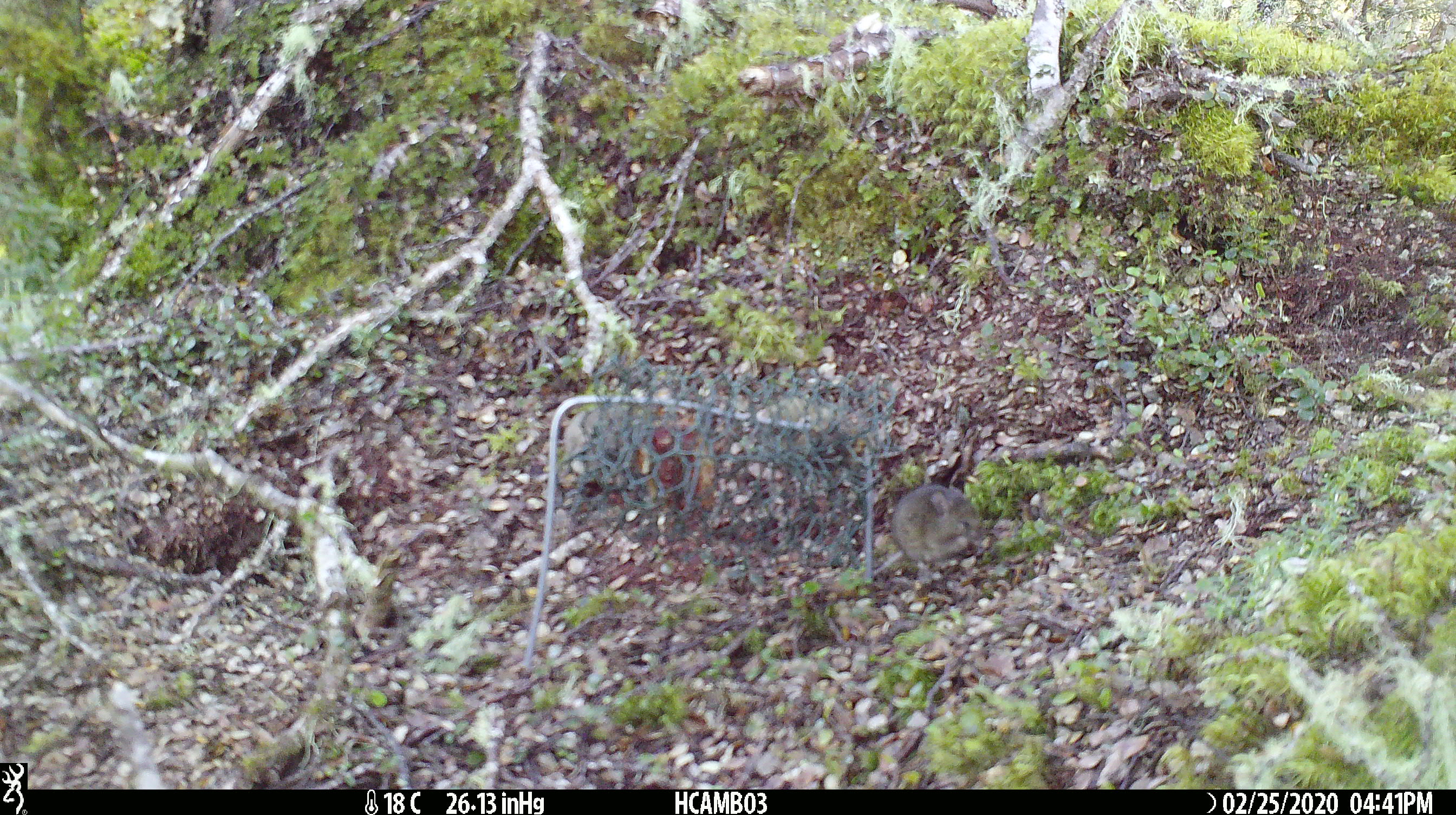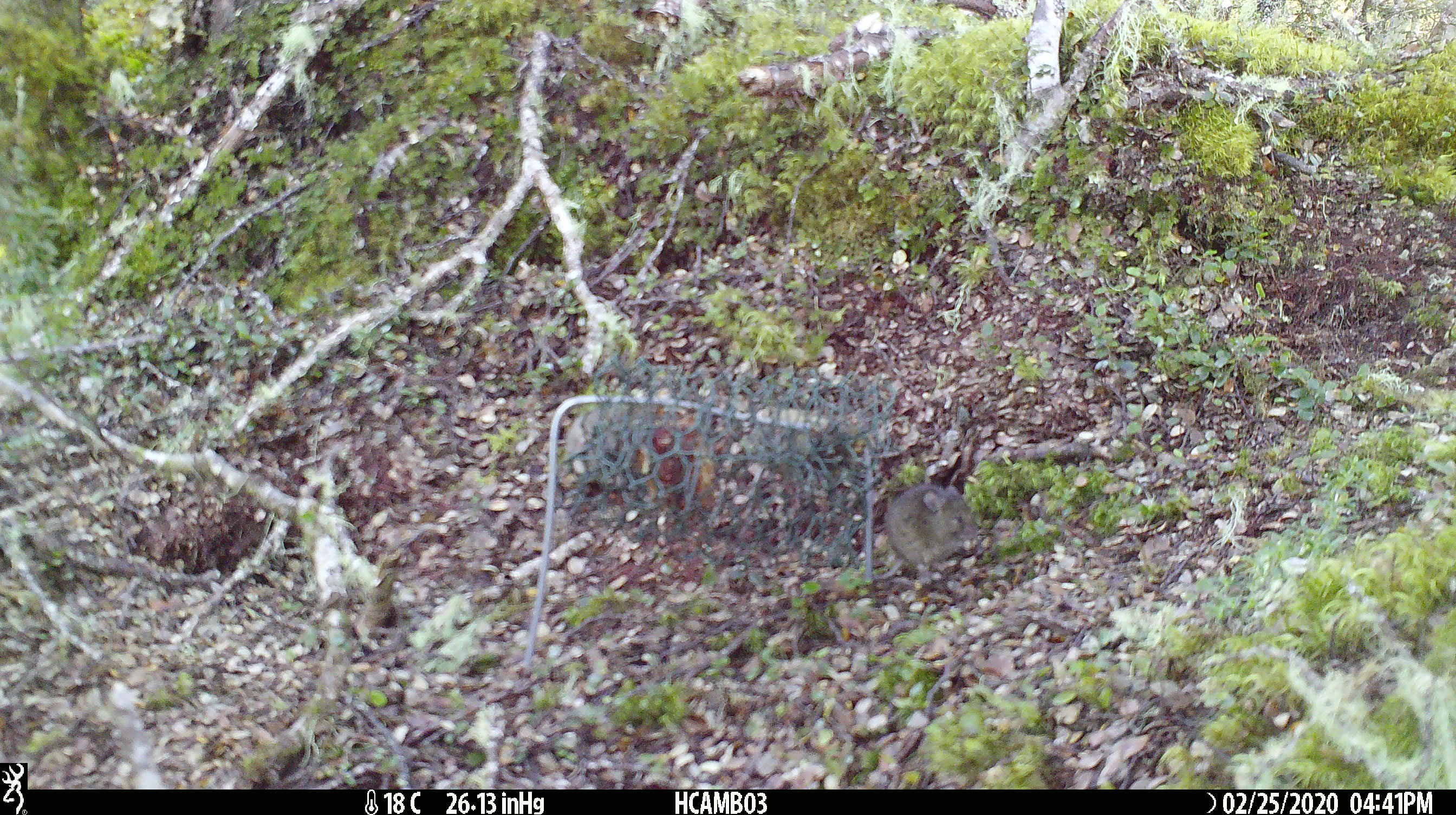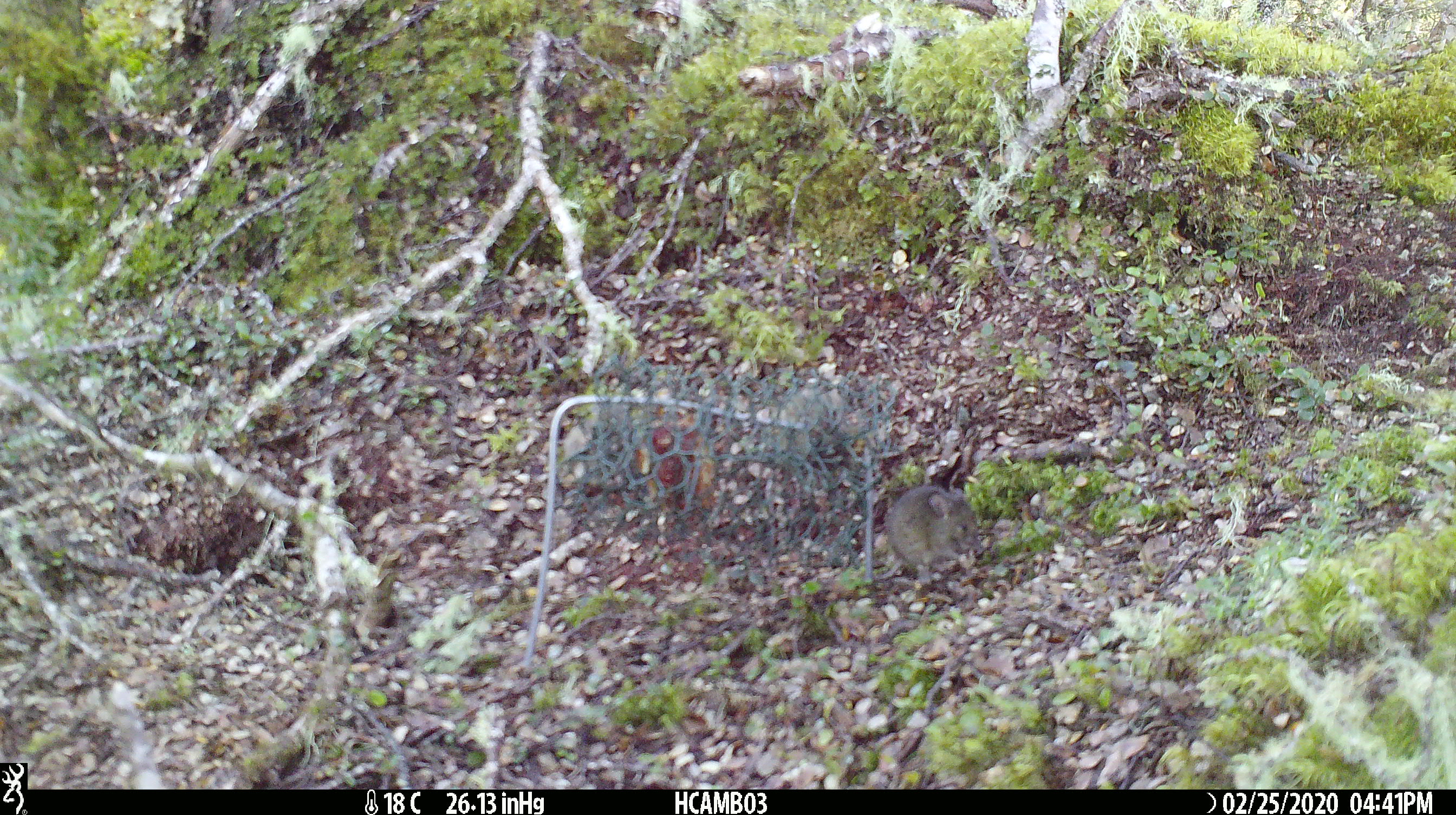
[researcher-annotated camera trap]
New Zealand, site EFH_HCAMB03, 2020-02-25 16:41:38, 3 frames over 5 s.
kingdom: Animalia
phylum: Chordata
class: Mammalia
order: Rodentia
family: Muridae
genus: Mus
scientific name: Mus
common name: mouse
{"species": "mouse (Mus)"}